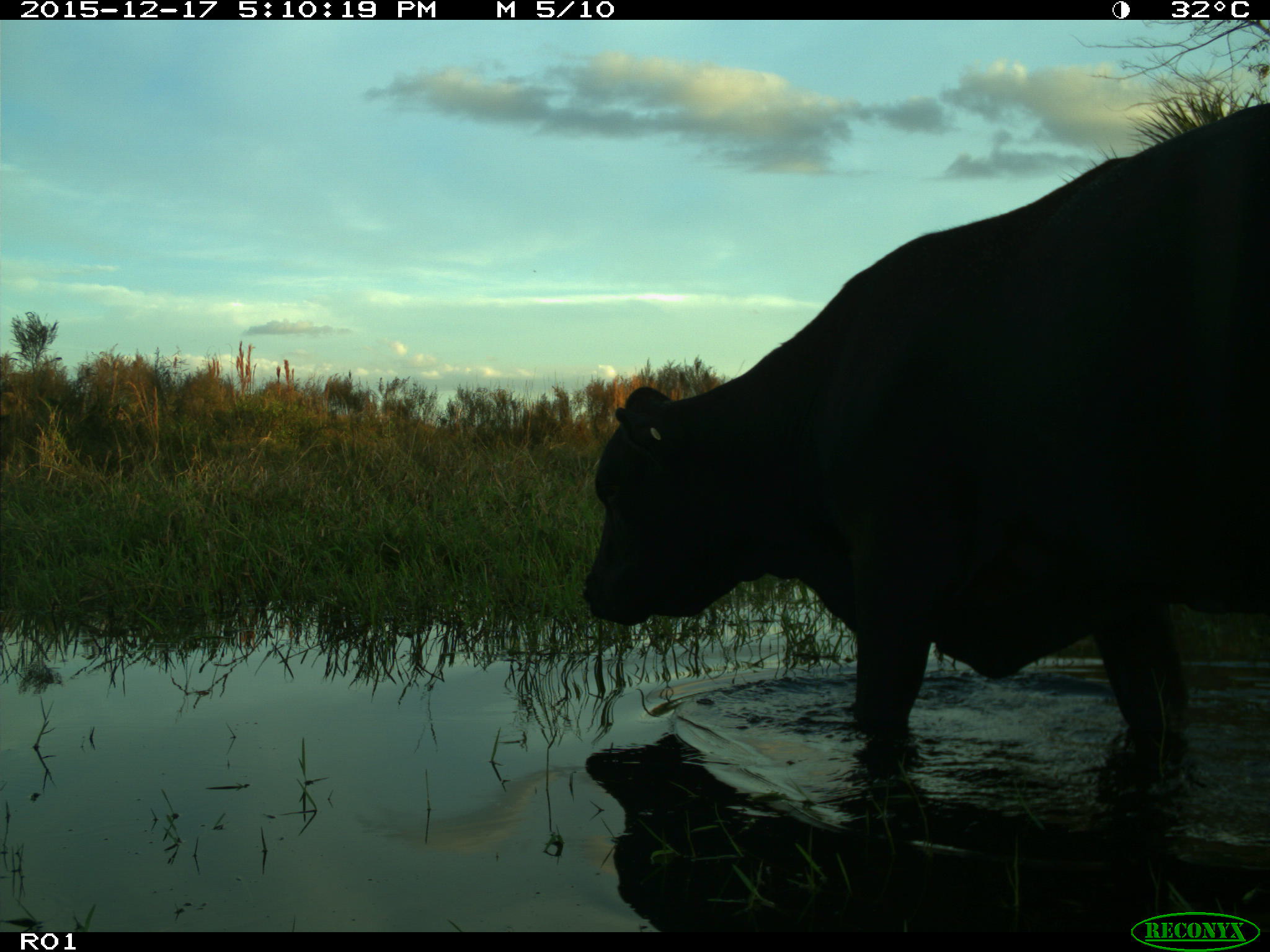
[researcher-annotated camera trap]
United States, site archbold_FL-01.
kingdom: Animalia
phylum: Chordata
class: Mammalia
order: Artiodactyla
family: Bovidae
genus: Bos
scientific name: Bos taurus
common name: domestic cow